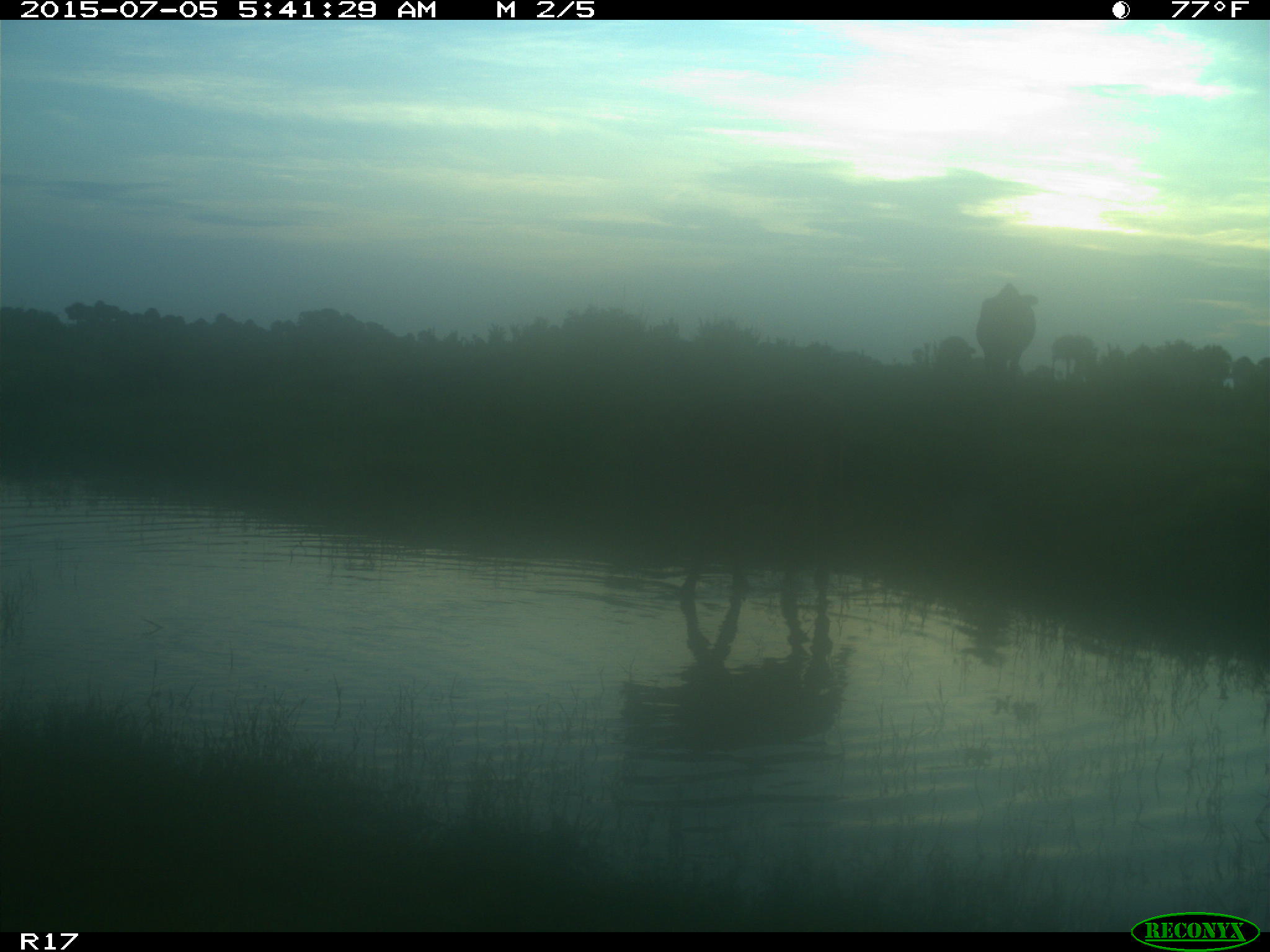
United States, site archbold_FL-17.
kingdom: Animalia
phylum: Chordata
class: Mammalia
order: Artiodactyla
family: Bovidae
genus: Bos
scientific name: Bos taurus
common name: domestic cow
Bos taurus (domestic cow).